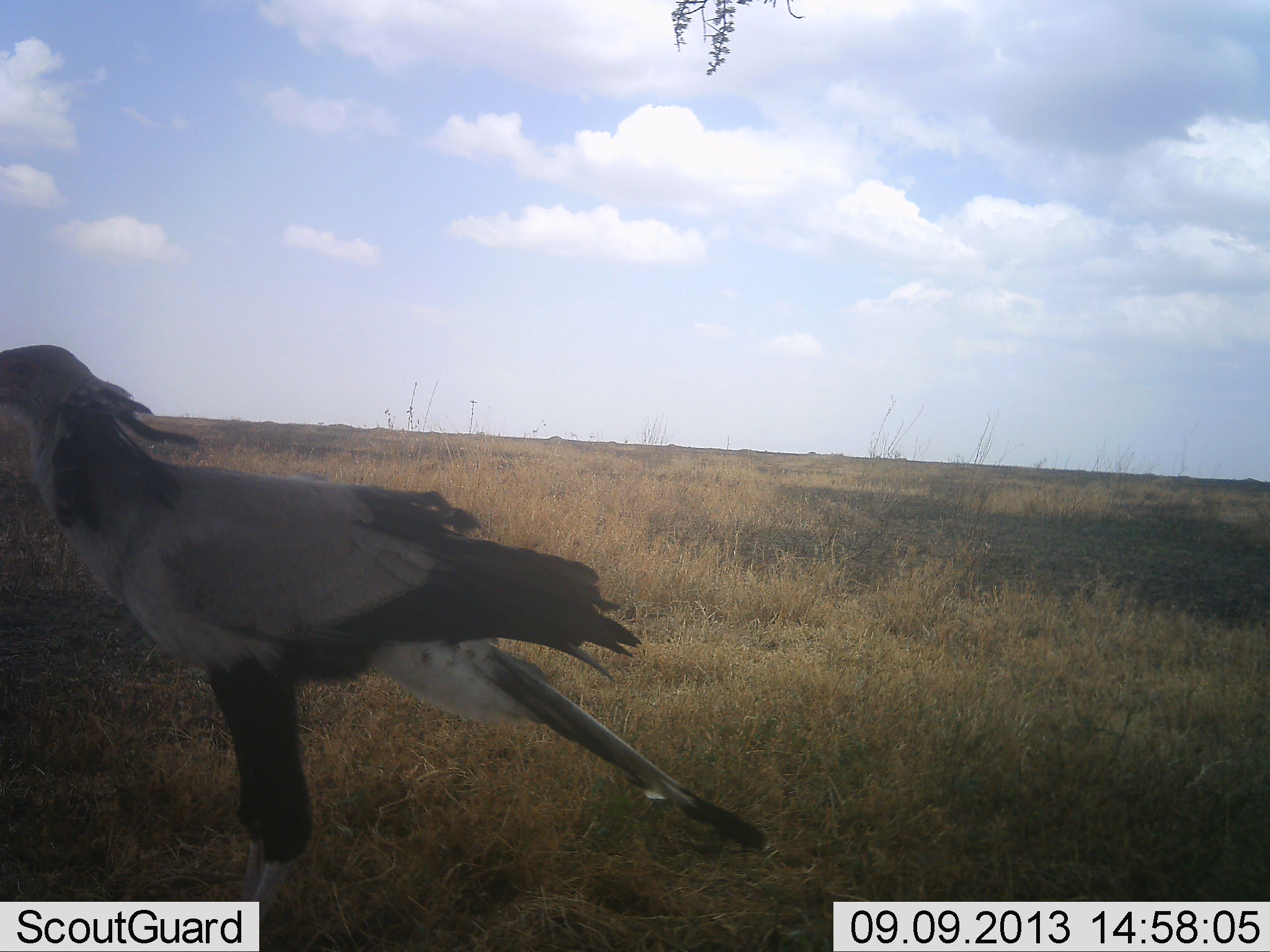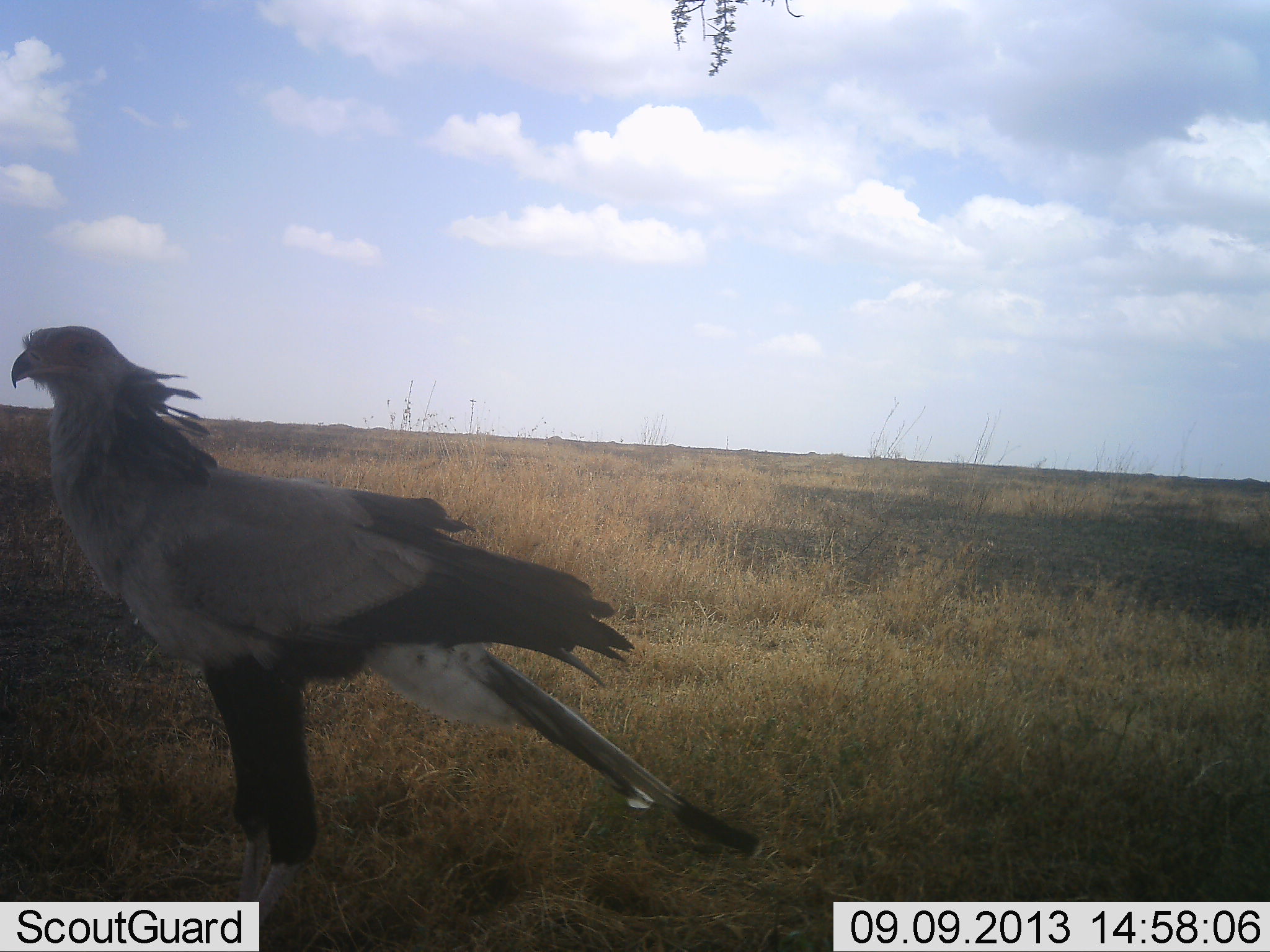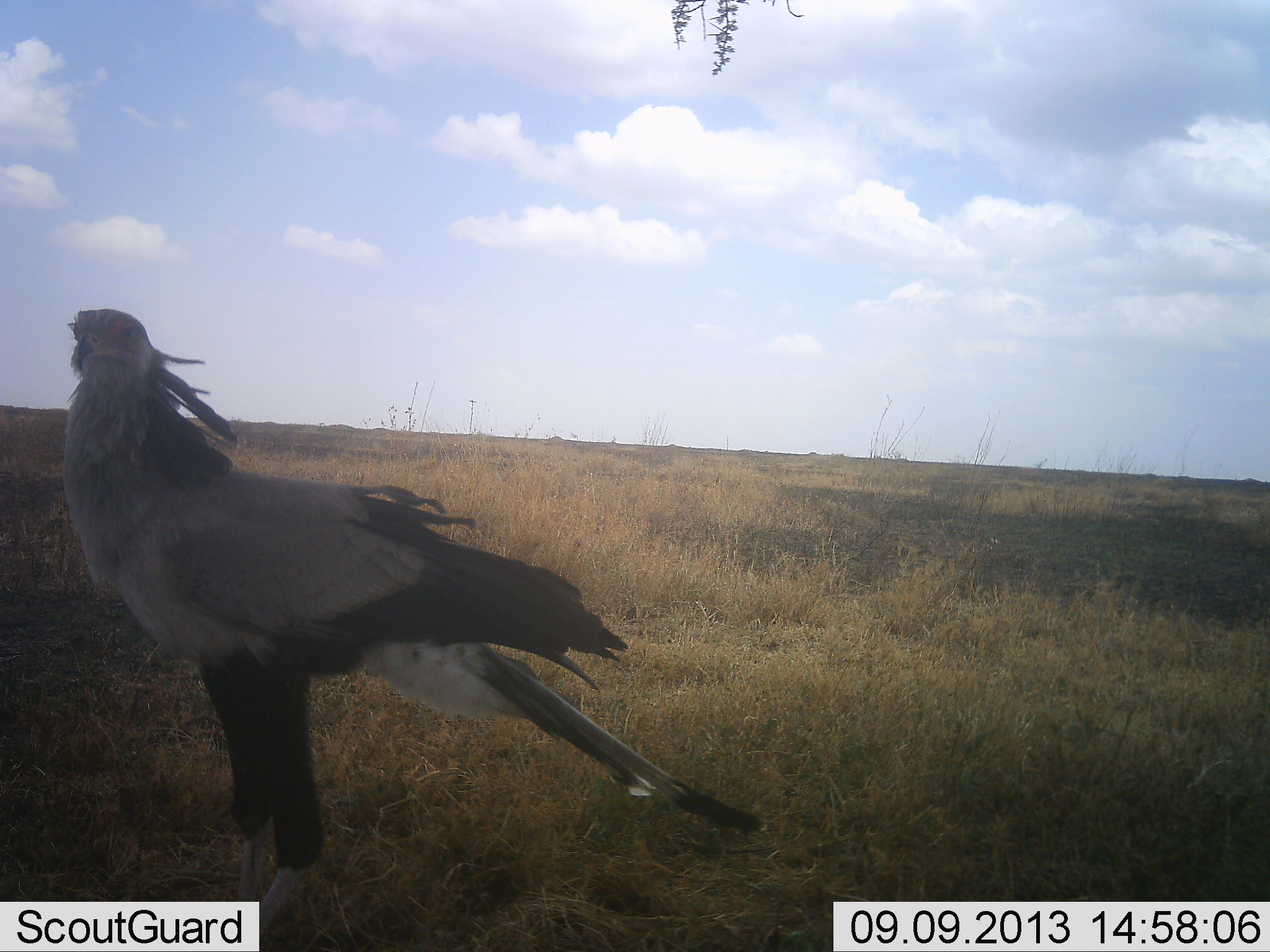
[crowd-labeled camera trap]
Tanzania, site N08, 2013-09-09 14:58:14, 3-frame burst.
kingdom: Animalia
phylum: Chordata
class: Aves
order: Accipitriformes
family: Sagittariidae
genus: Sagittarius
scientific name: Sagittarius serpentarius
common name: secretary bird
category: secretarybird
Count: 1.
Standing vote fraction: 94%.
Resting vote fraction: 6%.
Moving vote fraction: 0%.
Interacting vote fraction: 0%.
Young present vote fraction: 0%.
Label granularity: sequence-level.